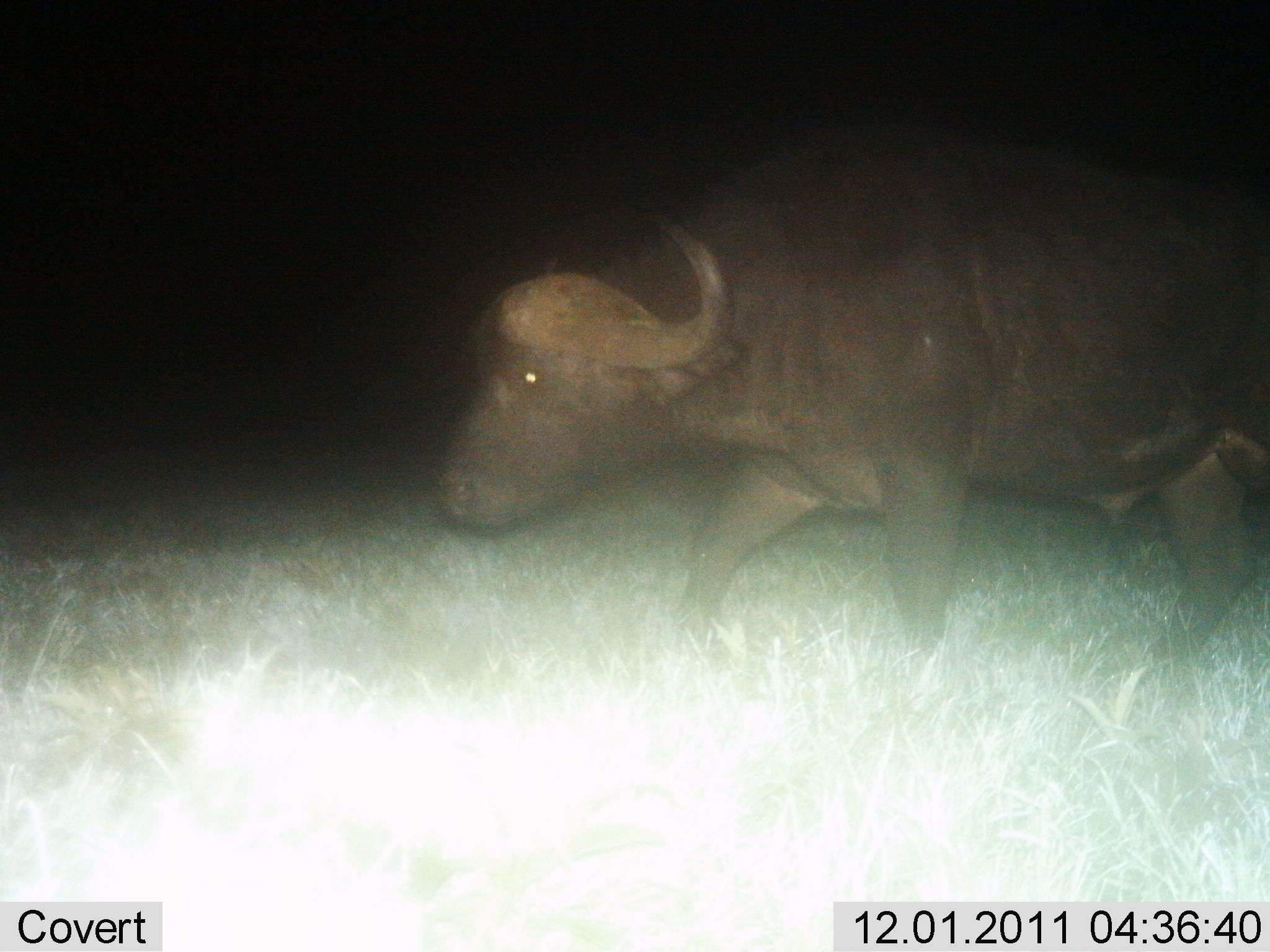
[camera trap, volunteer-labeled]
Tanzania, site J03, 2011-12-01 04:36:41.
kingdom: Animalia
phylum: Chordata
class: Mammalia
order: Artiodactyla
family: Bovidae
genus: Syncerus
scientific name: Syncerus caffer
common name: cape buffalo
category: buffalo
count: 1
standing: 0%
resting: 0%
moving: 100%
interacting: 0%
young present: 0%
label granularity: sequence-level